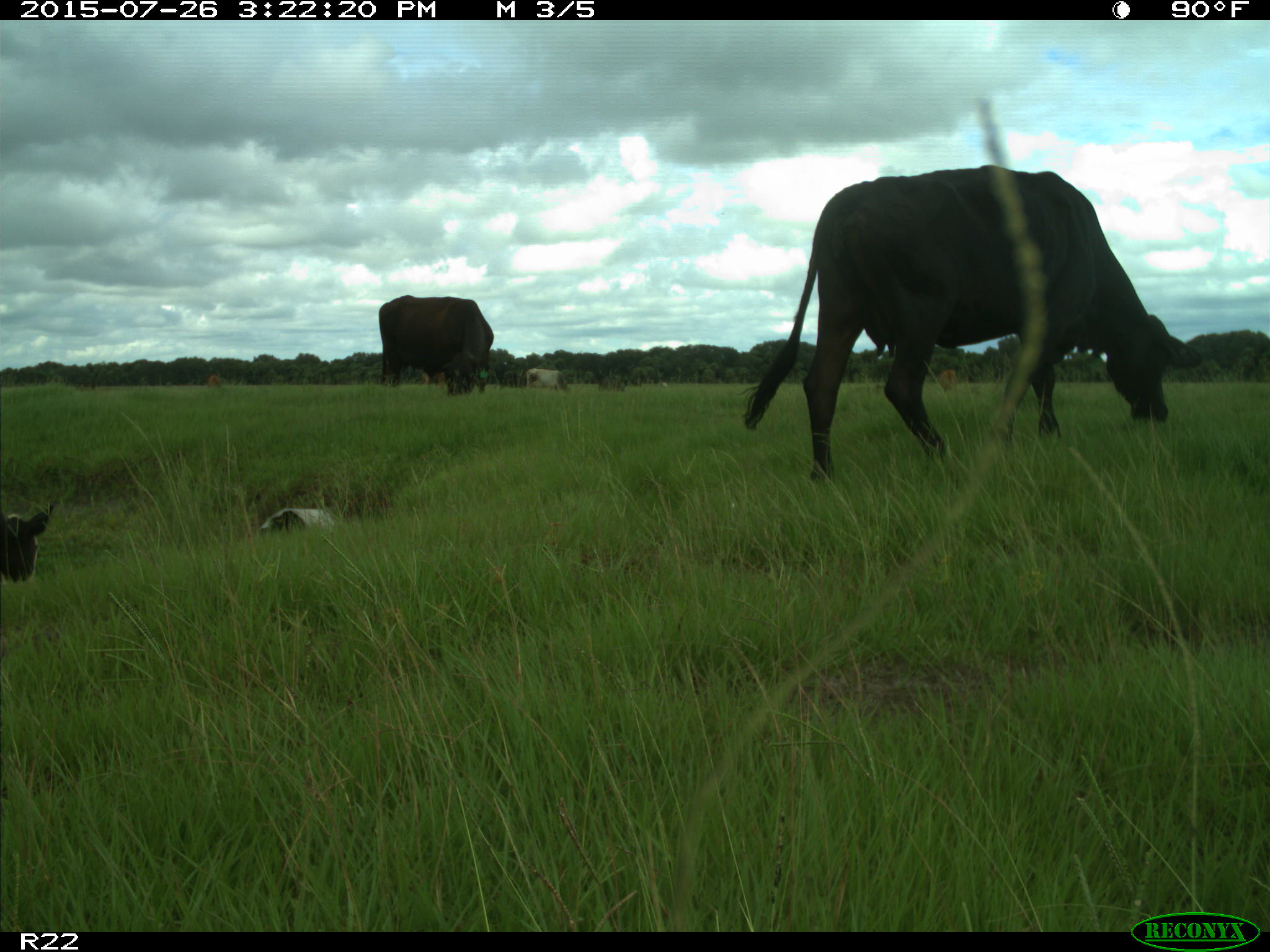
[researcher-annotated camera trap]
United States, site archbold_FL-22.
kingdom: Animalia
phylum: Chordata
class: Mammalia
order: Artiodactyla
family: Bovidae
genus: Bos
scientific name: Bos taurus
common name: domestic cow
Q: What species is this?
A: Bos taurus (domestic cow).